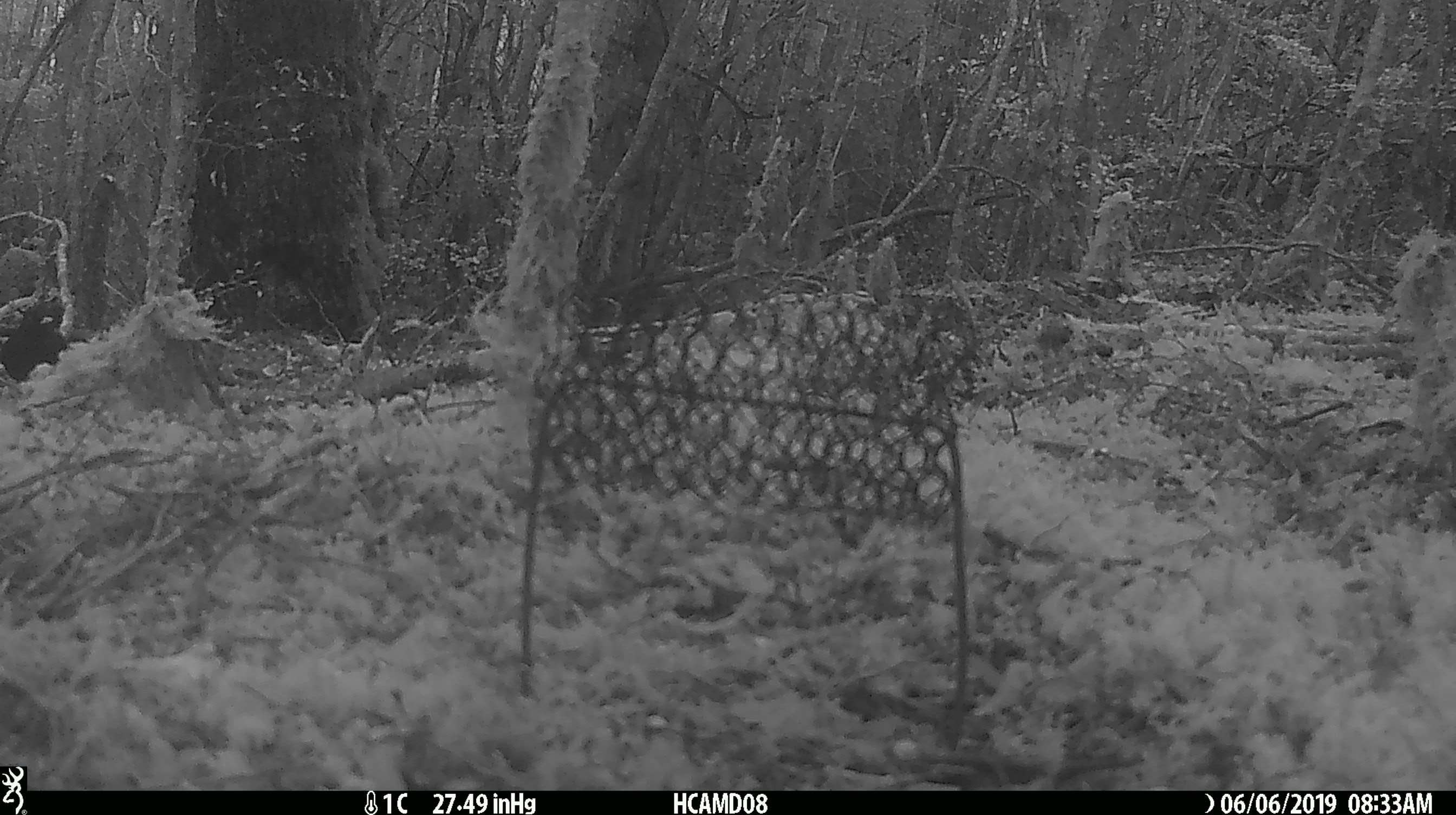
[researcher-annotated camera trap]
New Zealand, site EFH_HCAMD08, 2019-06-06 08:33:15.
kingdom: Animalia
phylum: Chordata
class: Aves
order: Passeriformes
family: Turdidae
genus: Turdus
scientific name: Turdus merula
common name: eurasian blackbird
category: blackbird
Blackbird (eurasian blackbird) (Turdus merula).